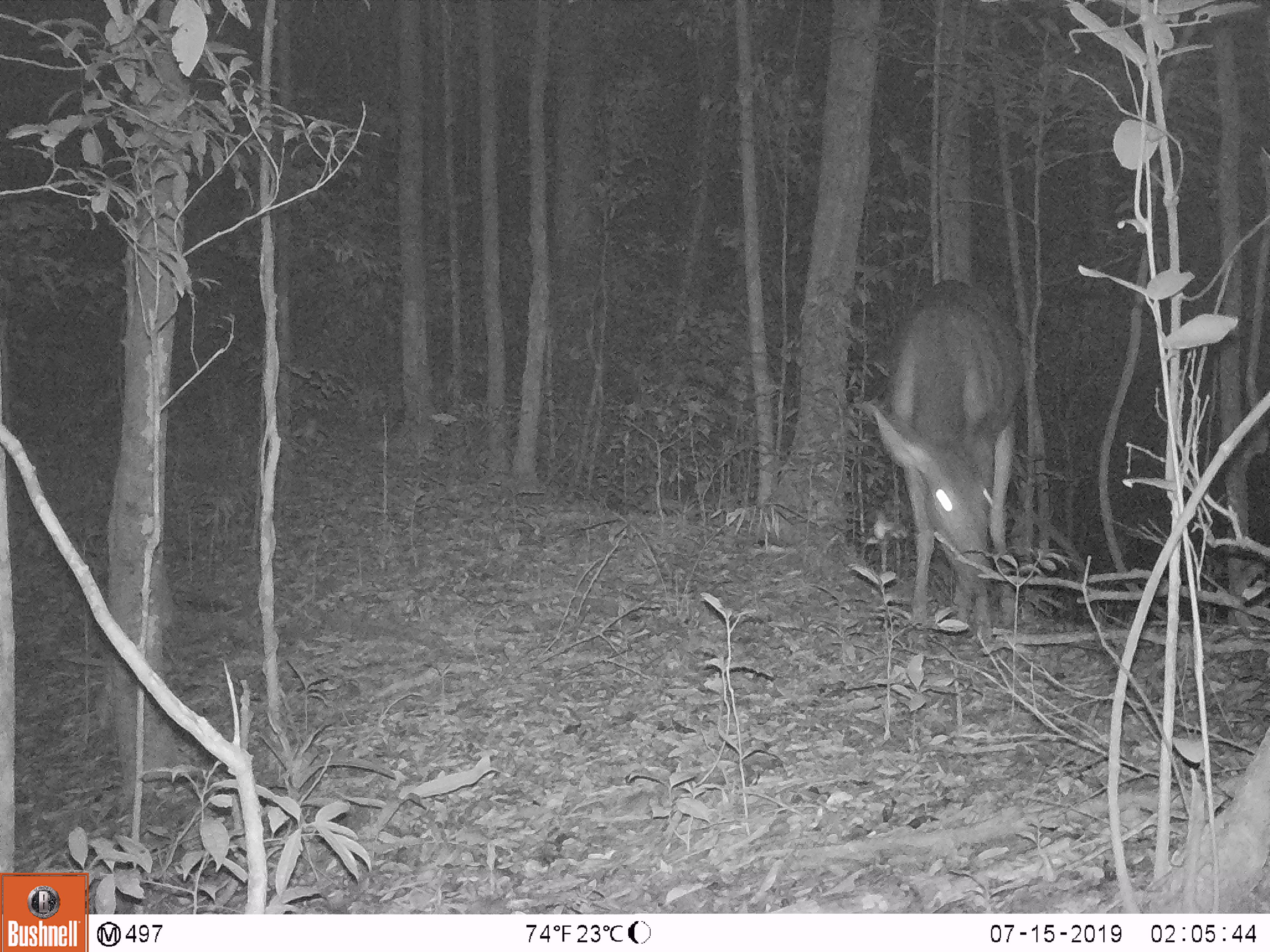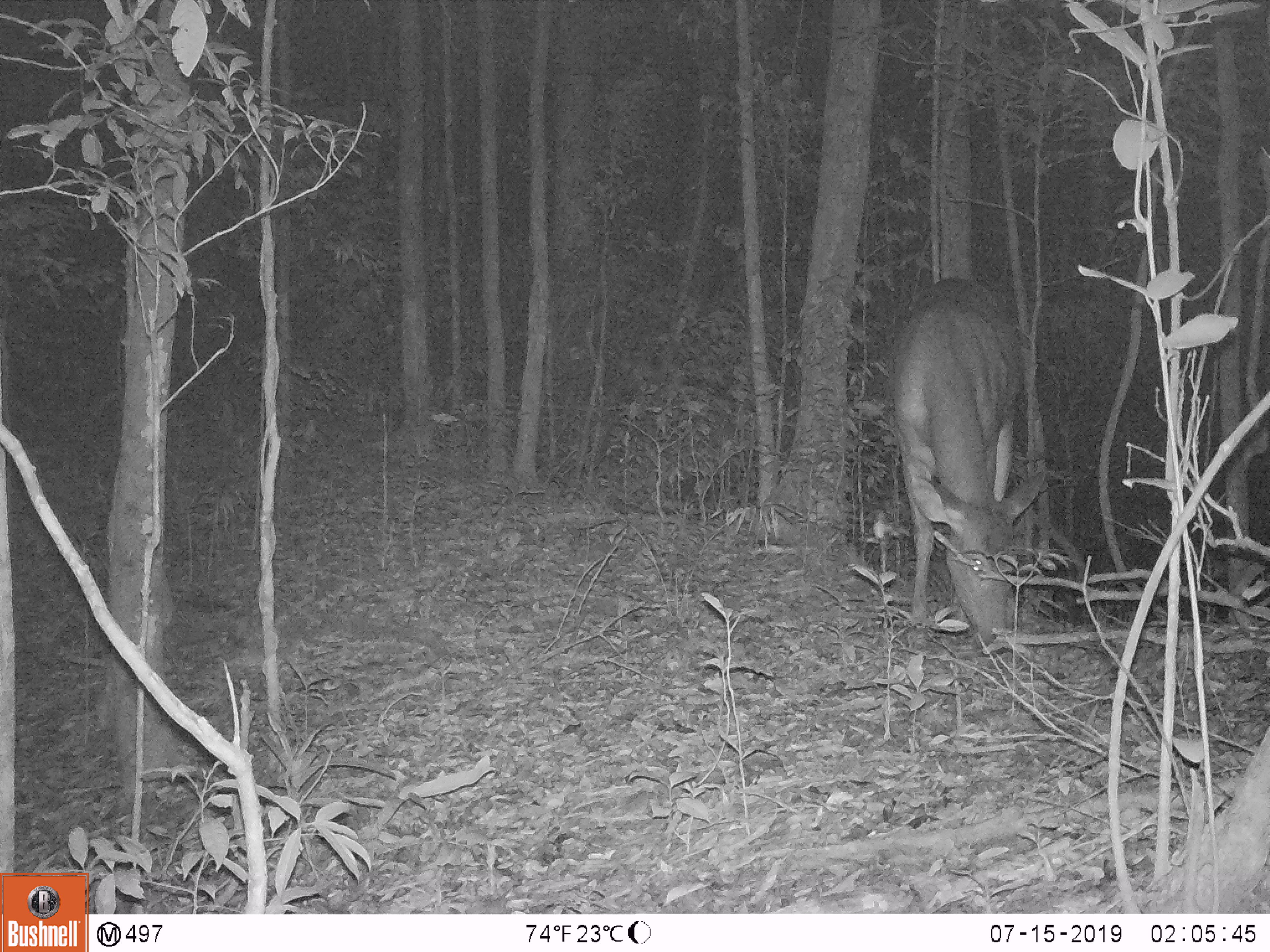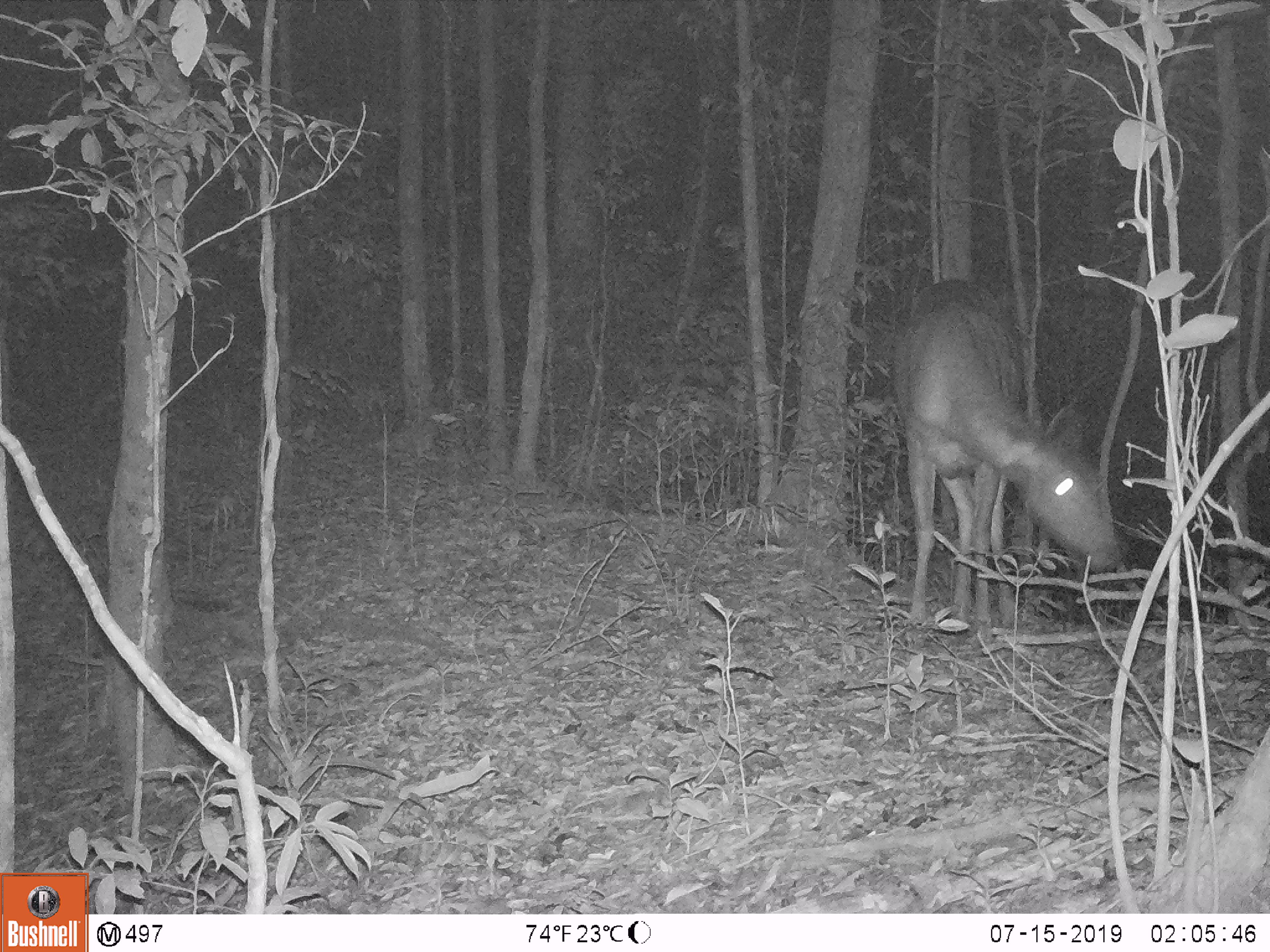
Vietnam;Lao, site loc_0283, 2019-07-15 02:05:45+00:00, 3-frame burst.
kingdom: Animalia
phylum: Chordata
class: Mammalia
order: Artiodactyla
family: Cervidae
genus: Rusa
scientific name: Rusa unicolor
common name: sambar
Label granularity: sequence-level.